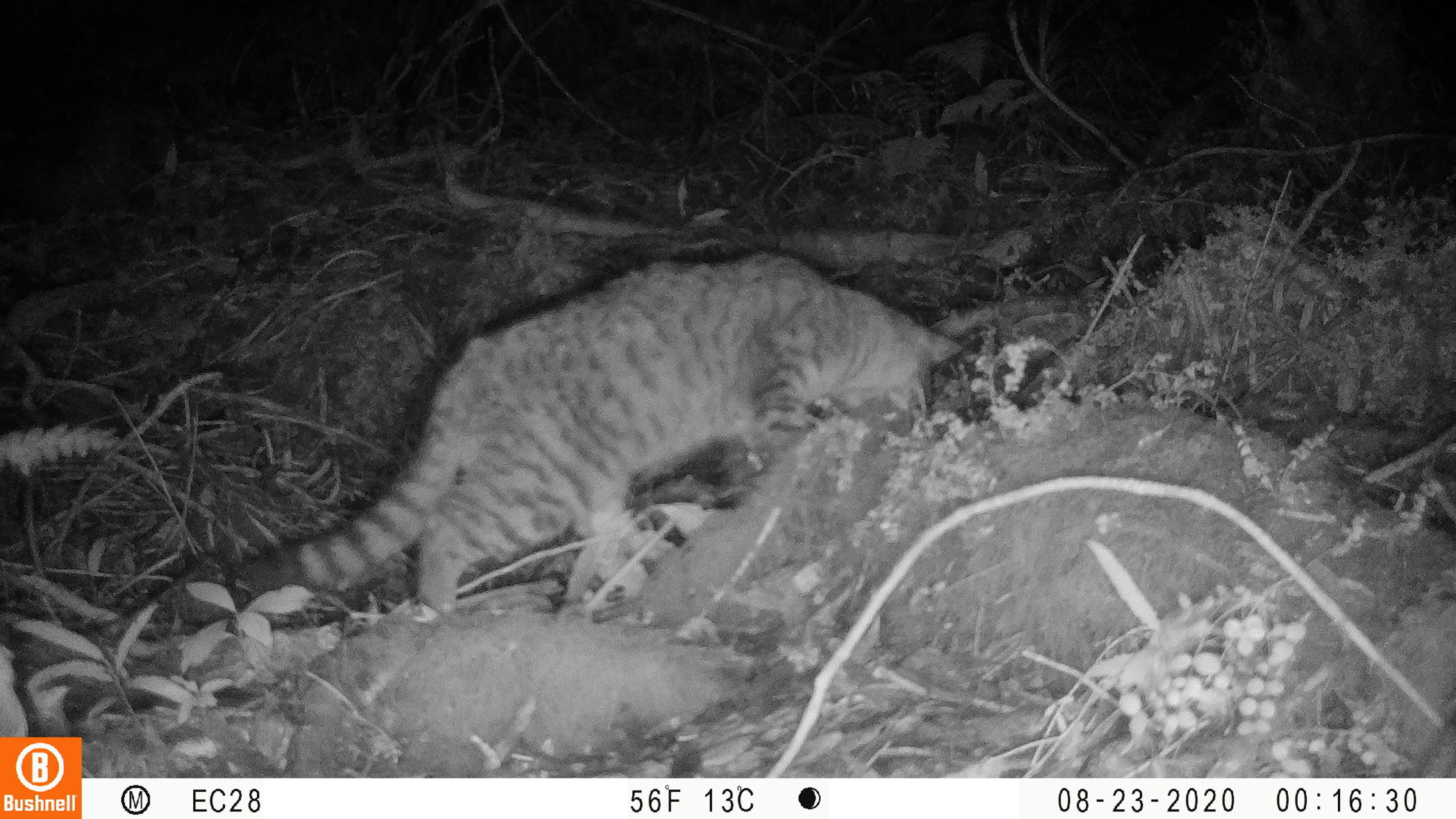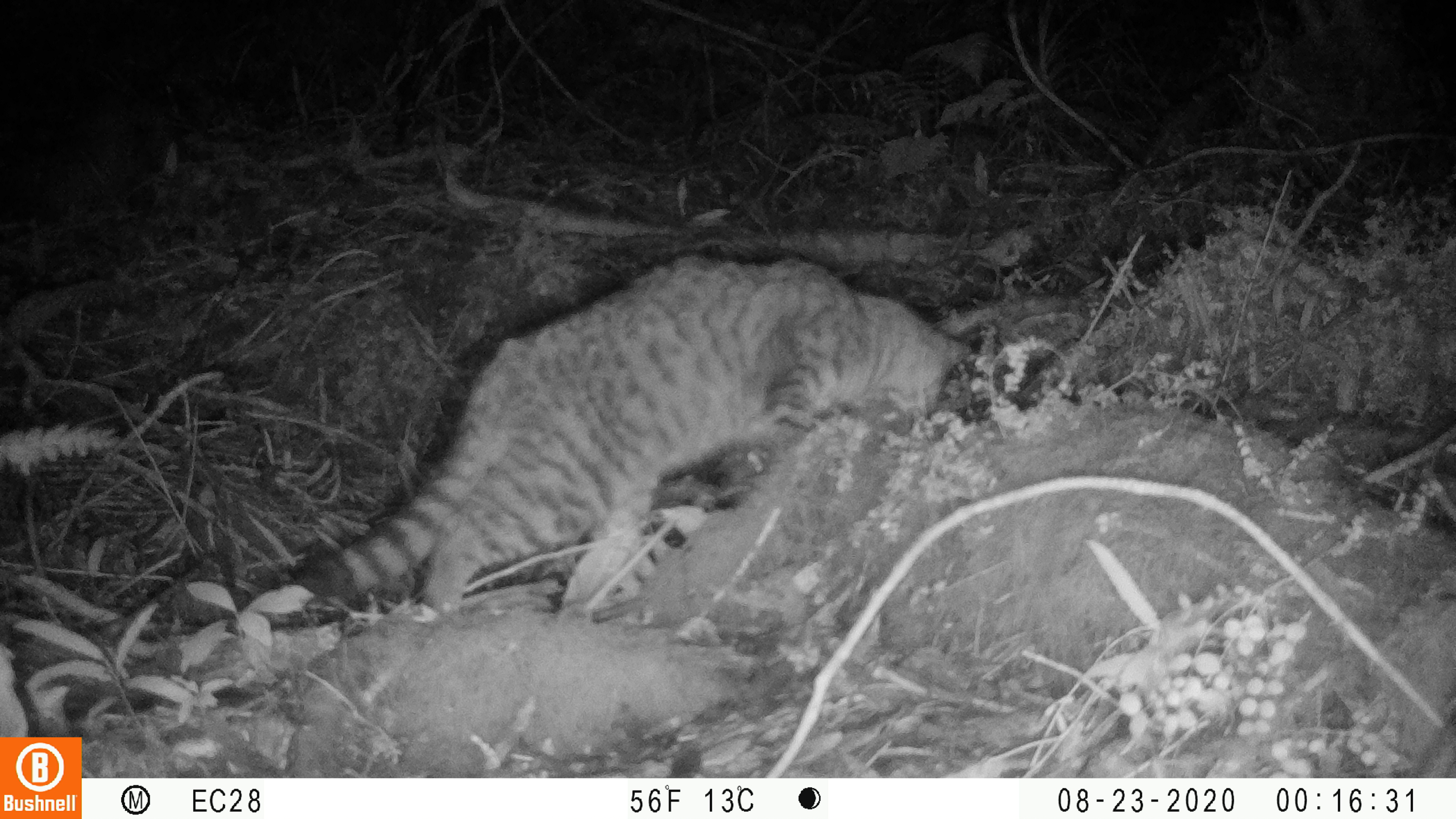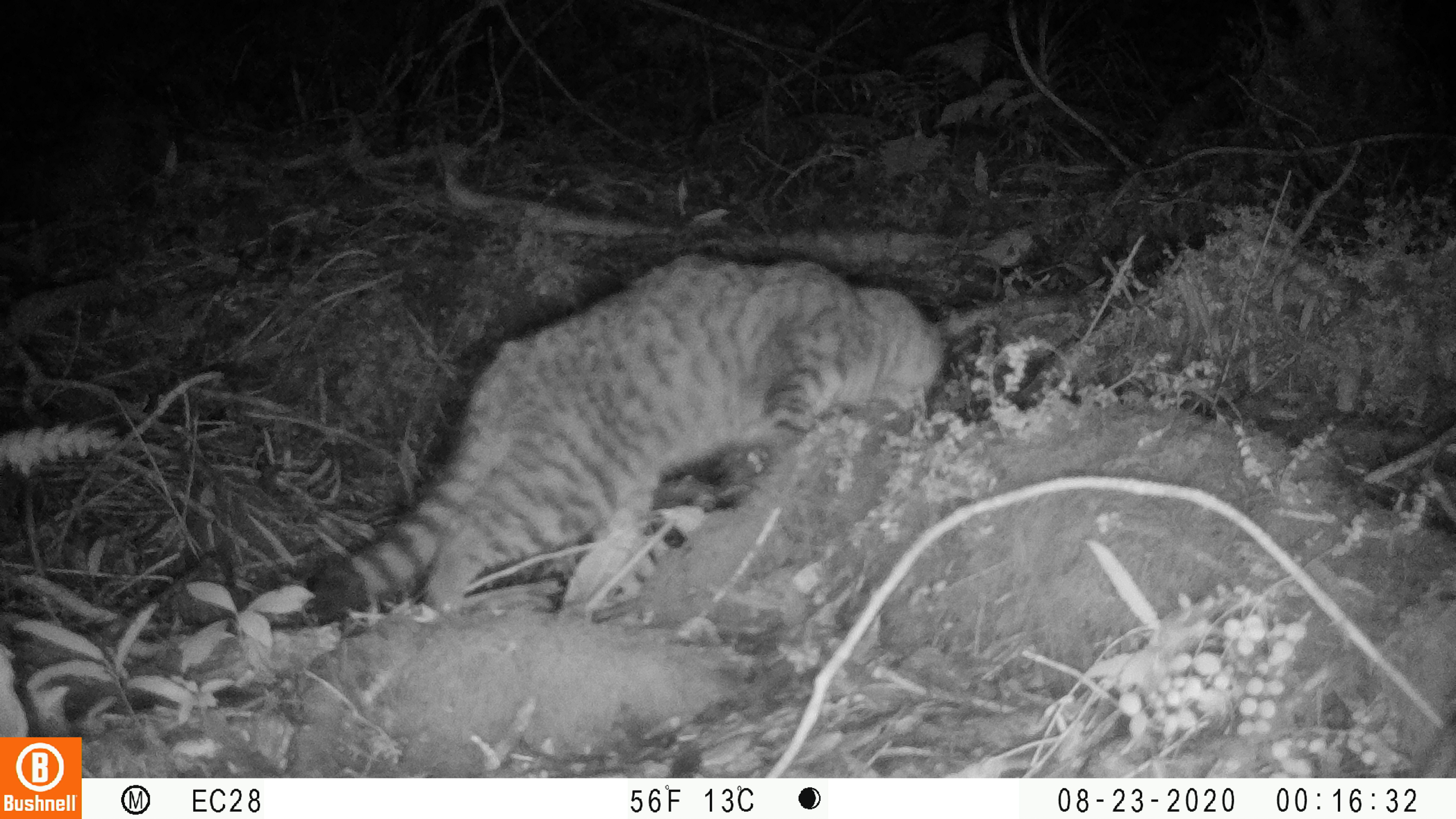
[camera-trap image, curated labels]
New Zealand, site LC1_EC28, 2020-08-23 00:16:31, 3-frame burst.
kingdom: Animalia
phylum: Chordata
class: Mammalia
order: Carnivora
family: Felidae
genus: Felis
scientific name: Felis catus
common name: domestic cat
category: cat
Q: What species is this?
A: Cat (domestic cat) (Felis catus).